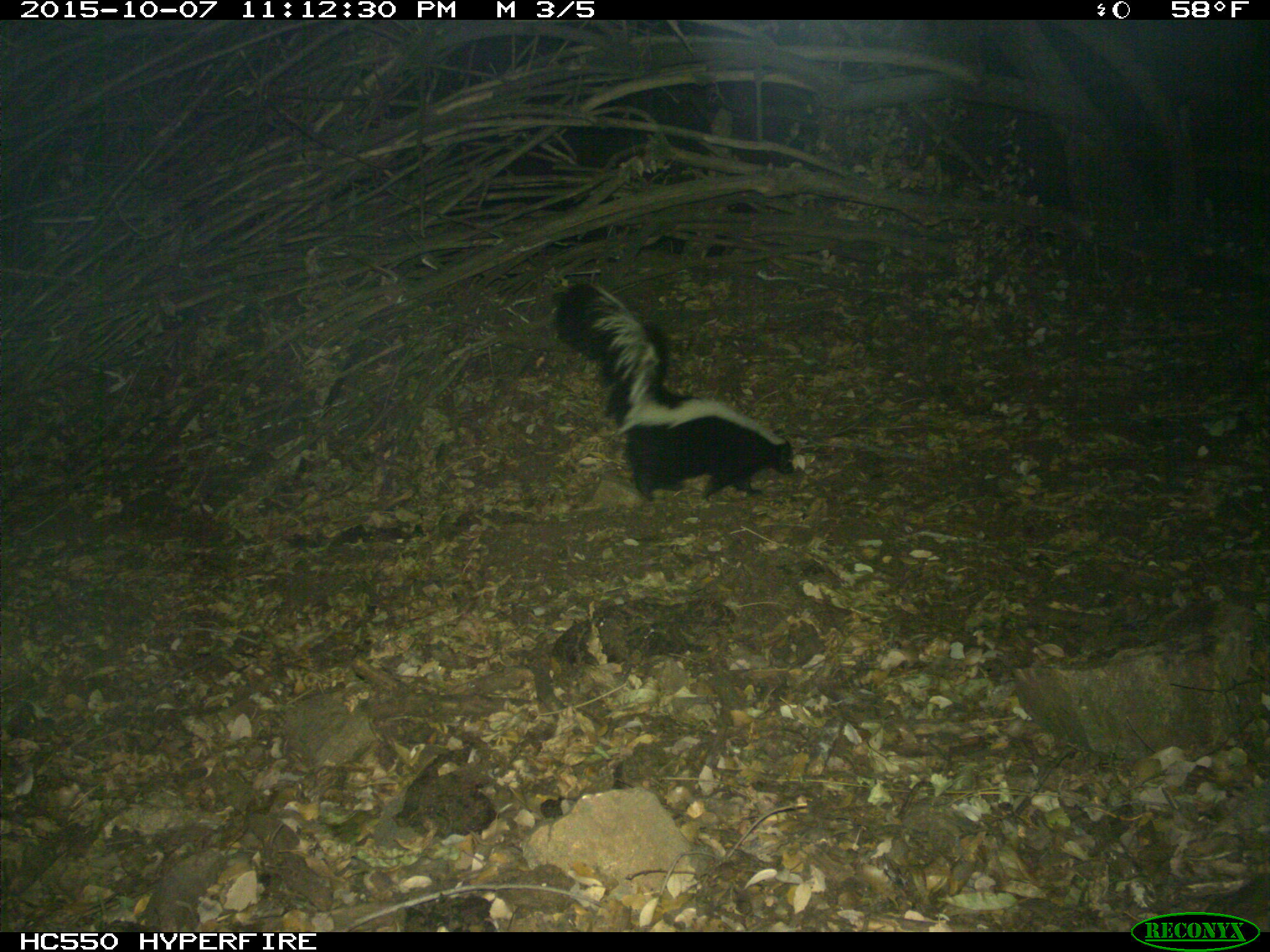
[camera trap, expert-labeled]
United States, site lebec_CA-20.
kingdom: Animalia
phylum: Chordata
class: Mammalia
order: Carnivora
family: Mephitidae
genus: Mephitis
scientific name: Mephitis mephitis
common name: striped skunk